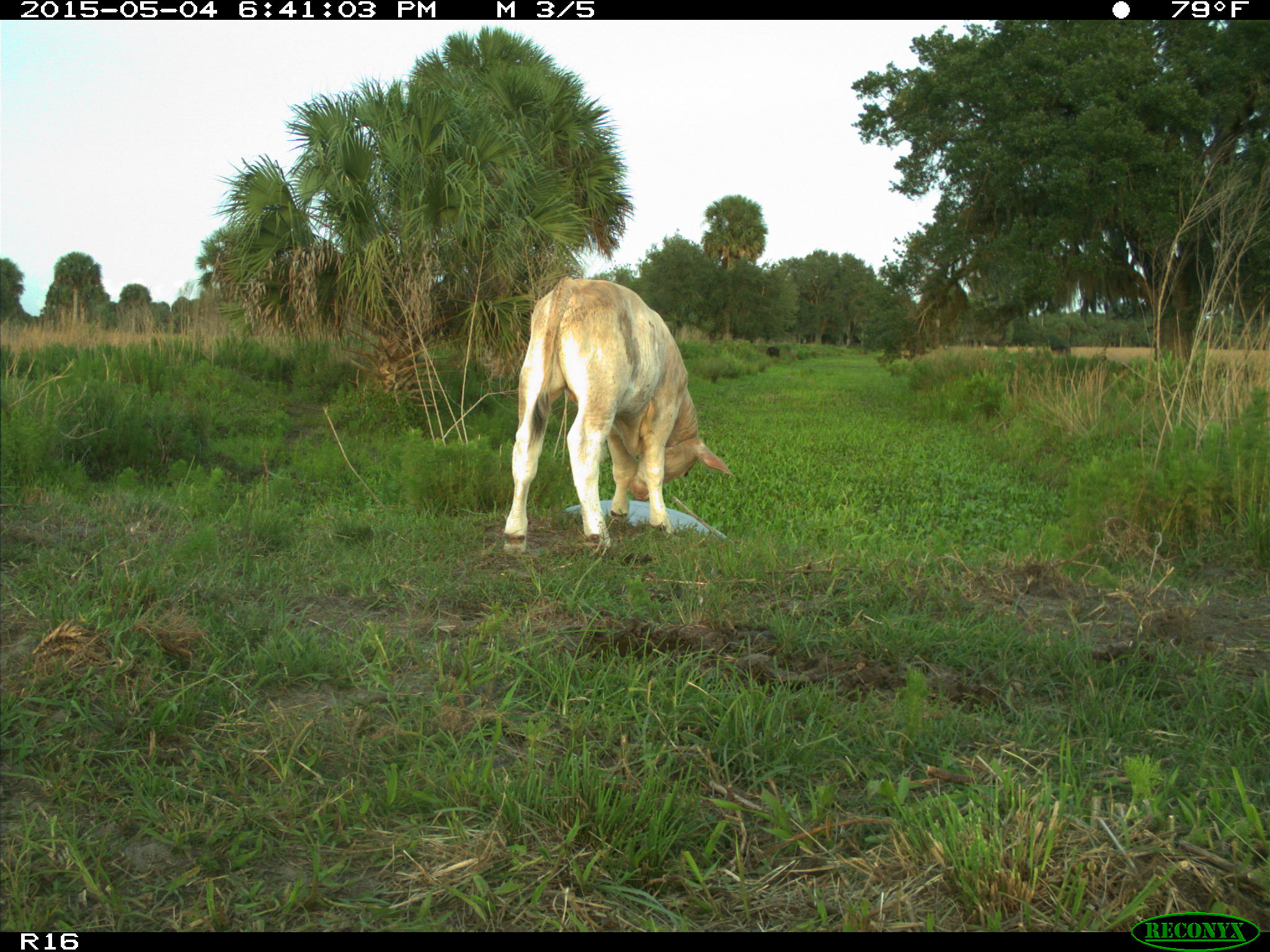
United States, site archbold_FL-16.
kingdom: Animalia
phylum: Chordata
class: Mammalia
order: Artiodactyla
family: Bovidae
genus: Bos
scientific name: Bos taurus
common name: domestic cow